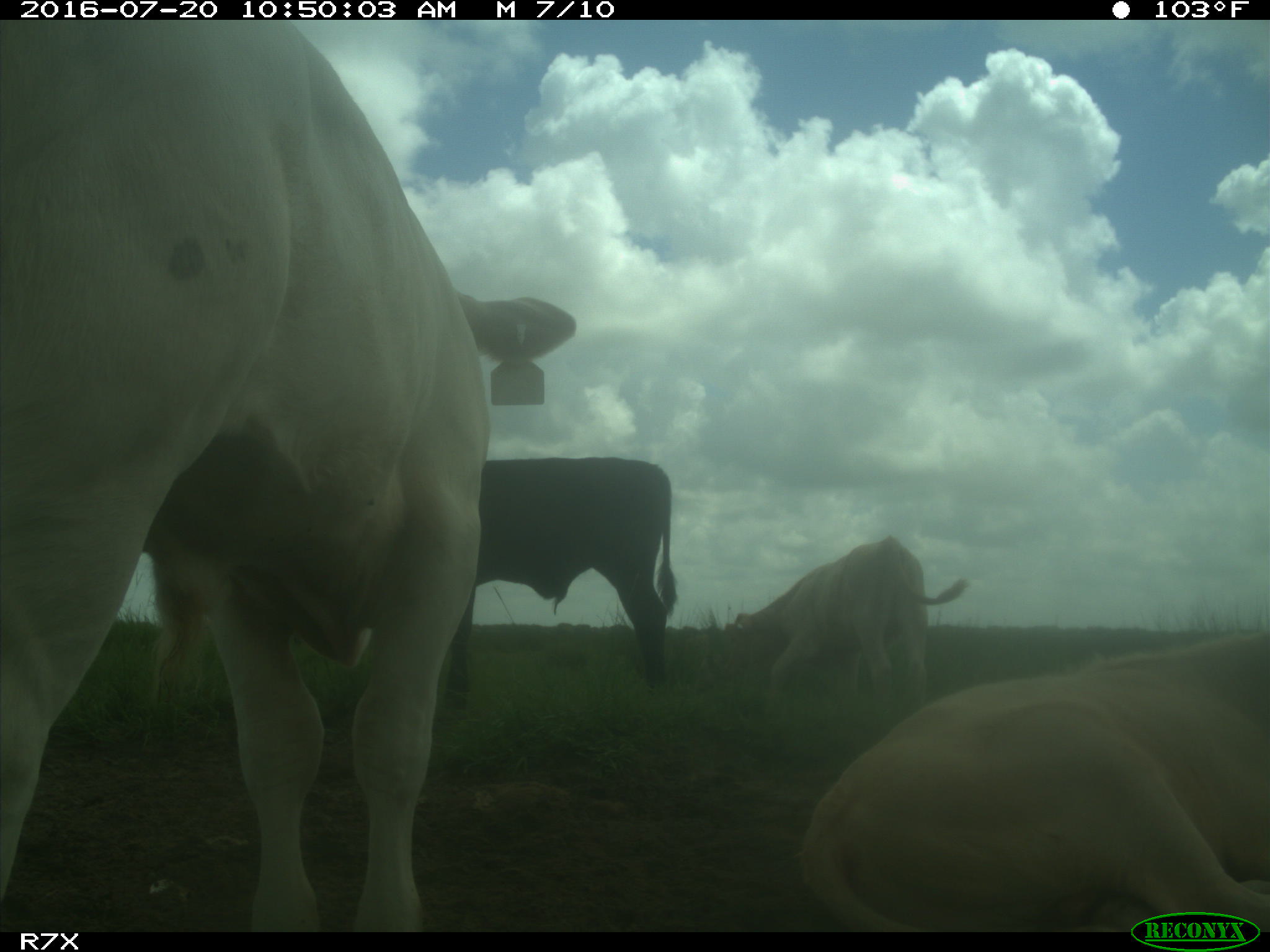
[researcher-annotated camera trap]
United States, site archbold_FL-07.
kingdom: Animalia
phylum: Chordata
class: Mammalia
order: Artiodactyla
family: Bovidae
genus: Bos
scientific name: Bos taurus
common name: domestic cow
Bos taurus (domestic cow).